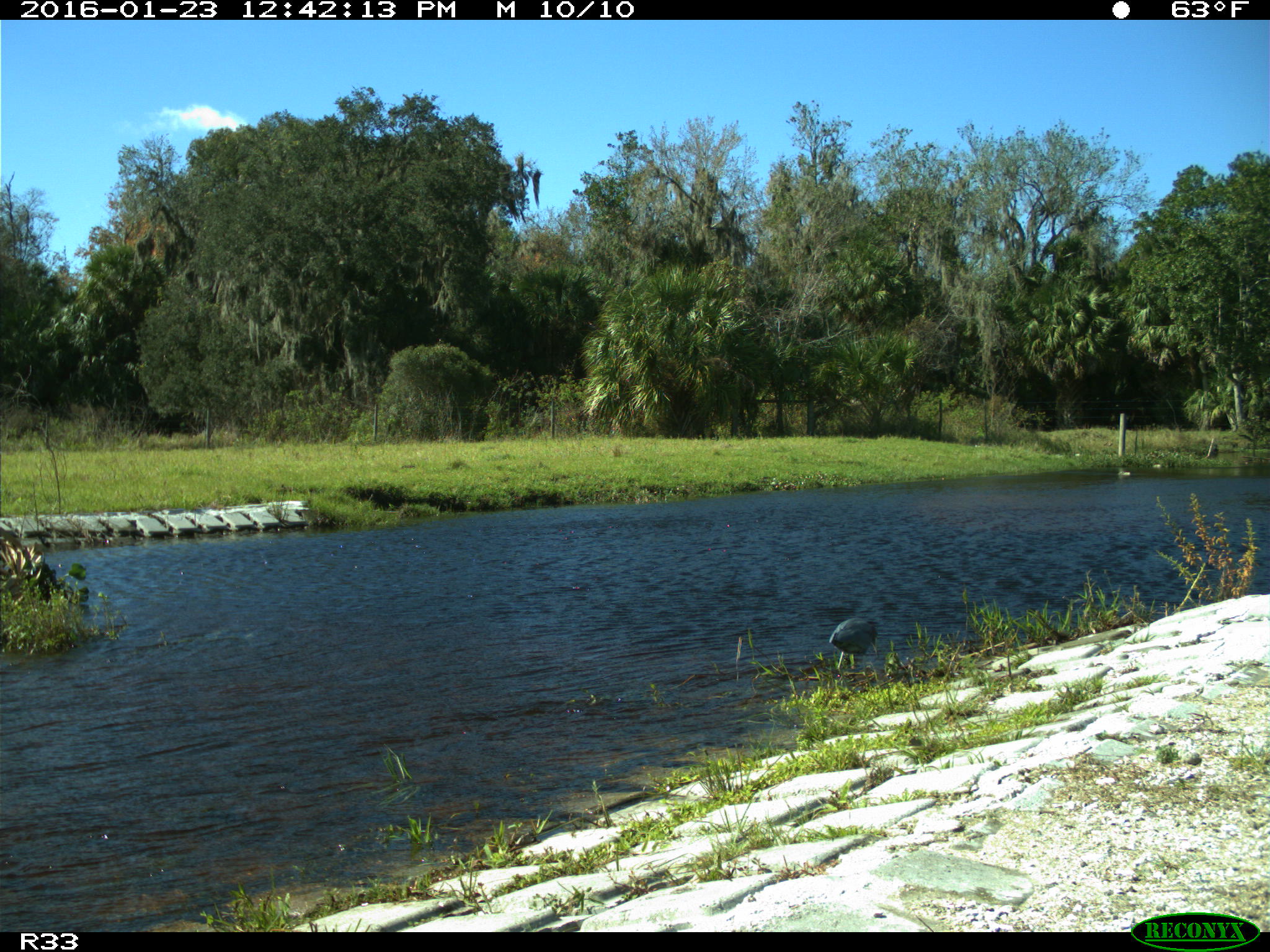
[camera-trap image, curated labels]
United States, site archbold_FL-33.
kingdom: Animalia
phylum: Chordata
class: Aves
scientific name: Aves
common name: birds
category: unidentified bird